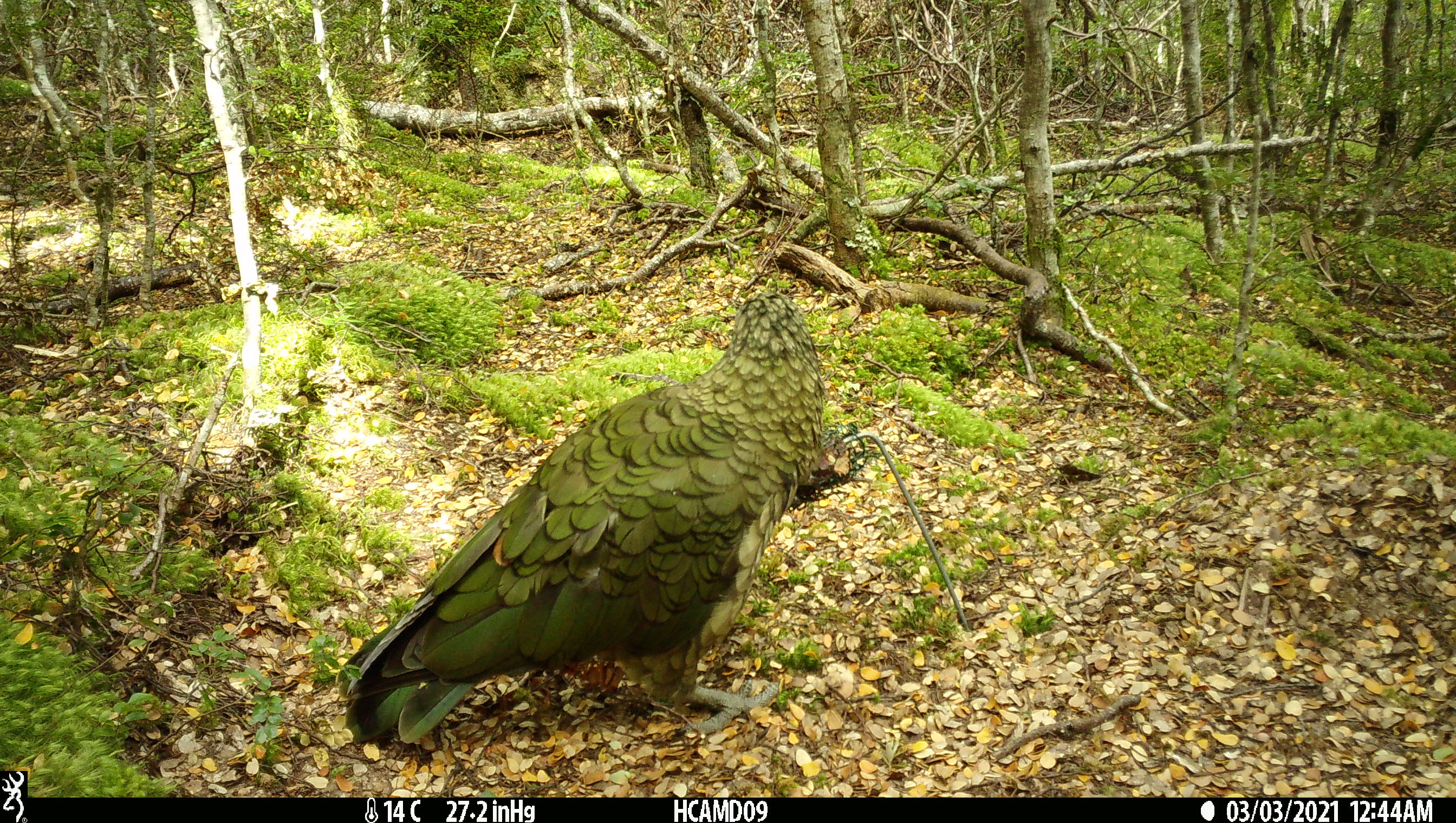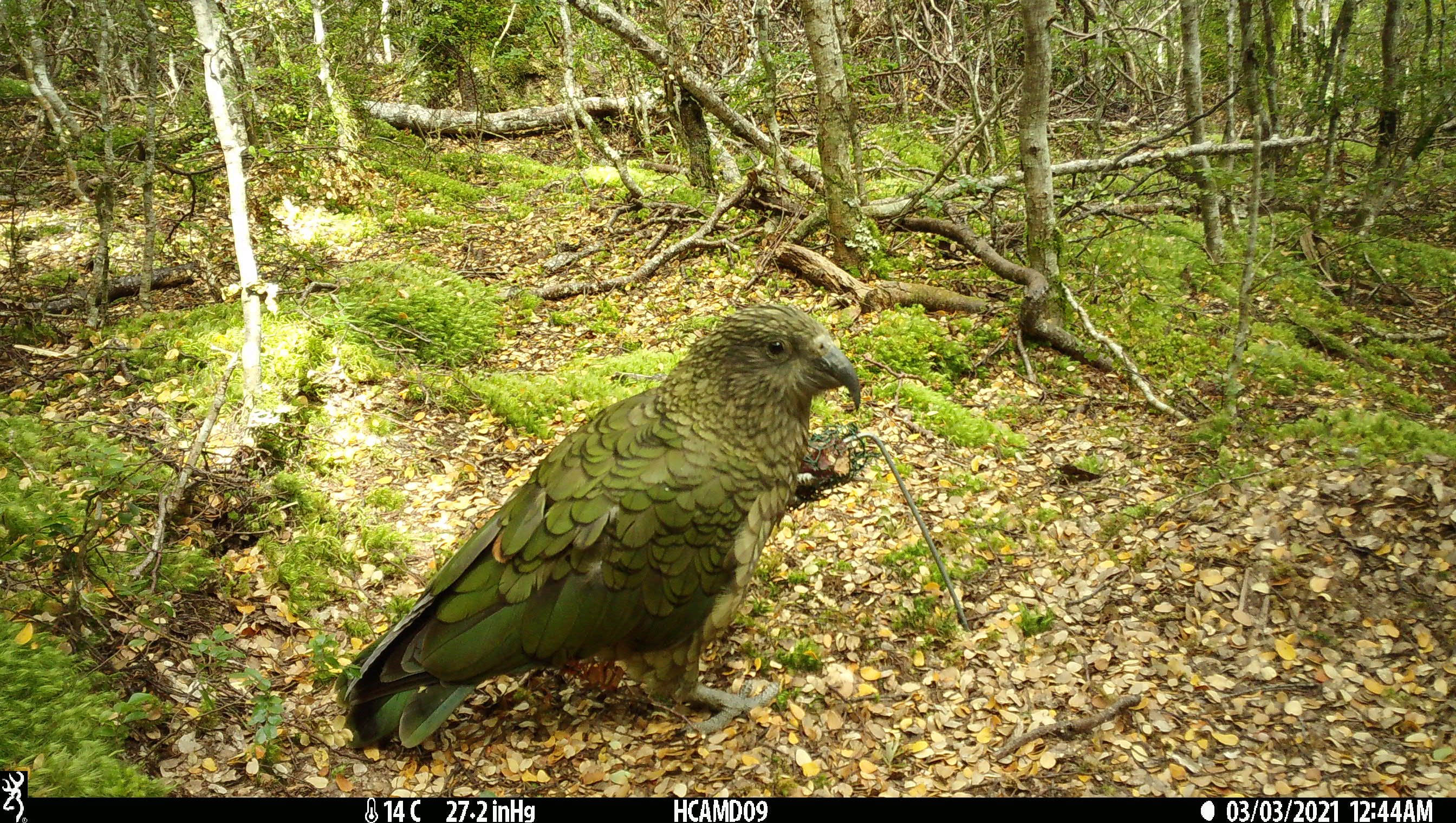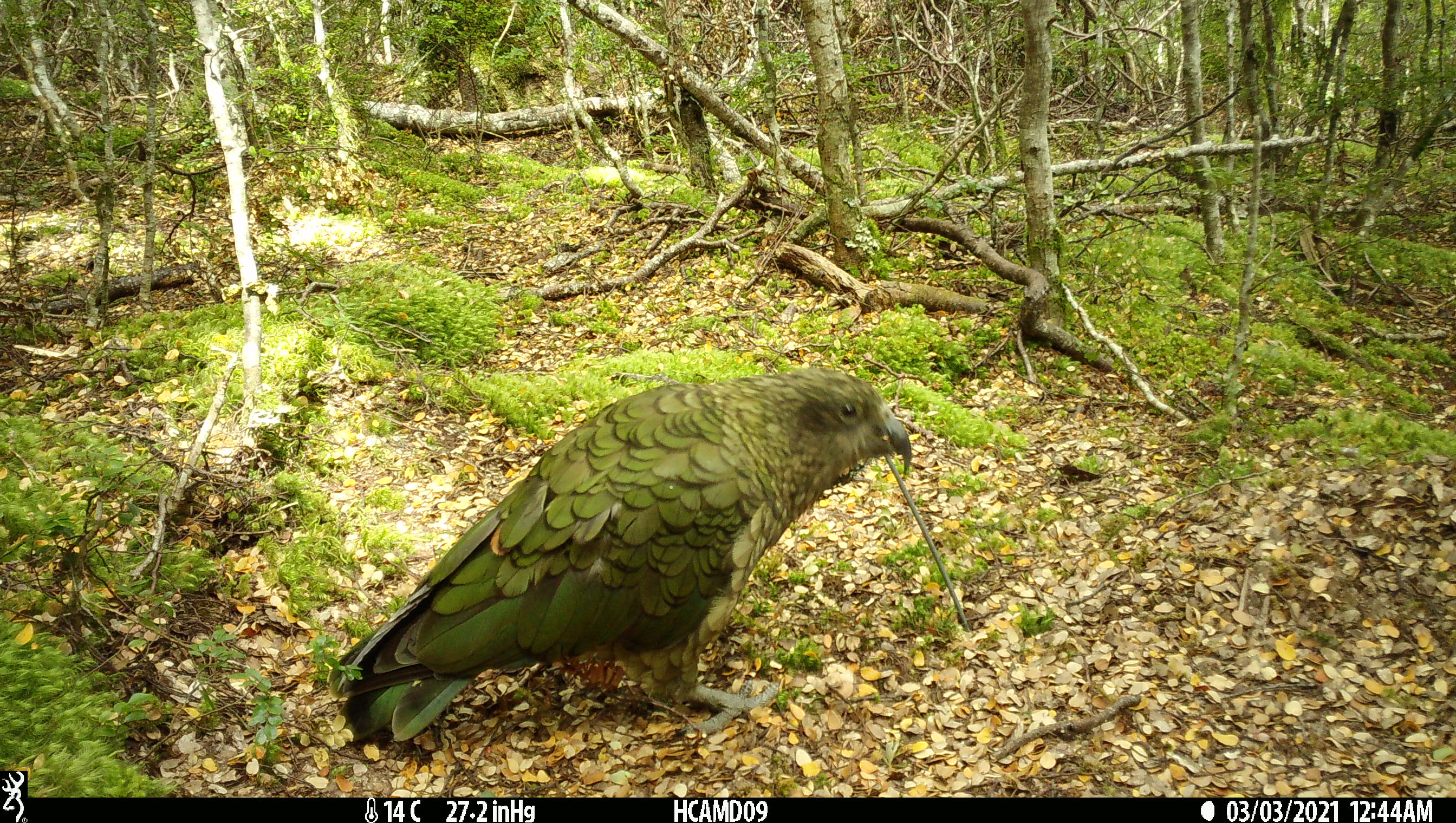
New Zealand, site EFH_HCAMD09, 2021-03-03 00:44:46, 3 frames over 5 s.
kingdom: Animalia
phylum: Chordata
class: Aves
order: Psittaciformes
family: Strigopidae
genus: Nestor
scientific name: Nestor notabilis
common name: kea